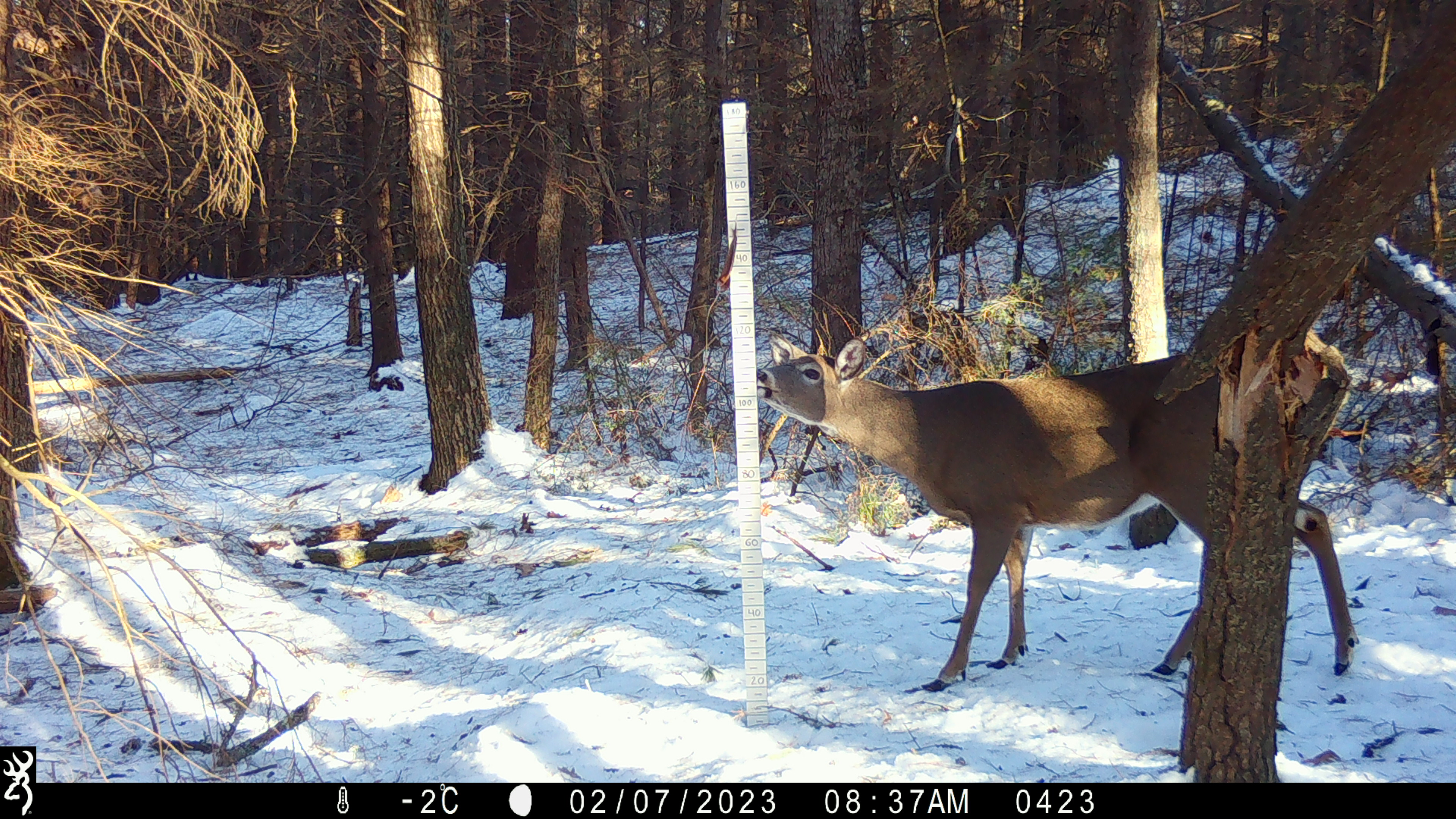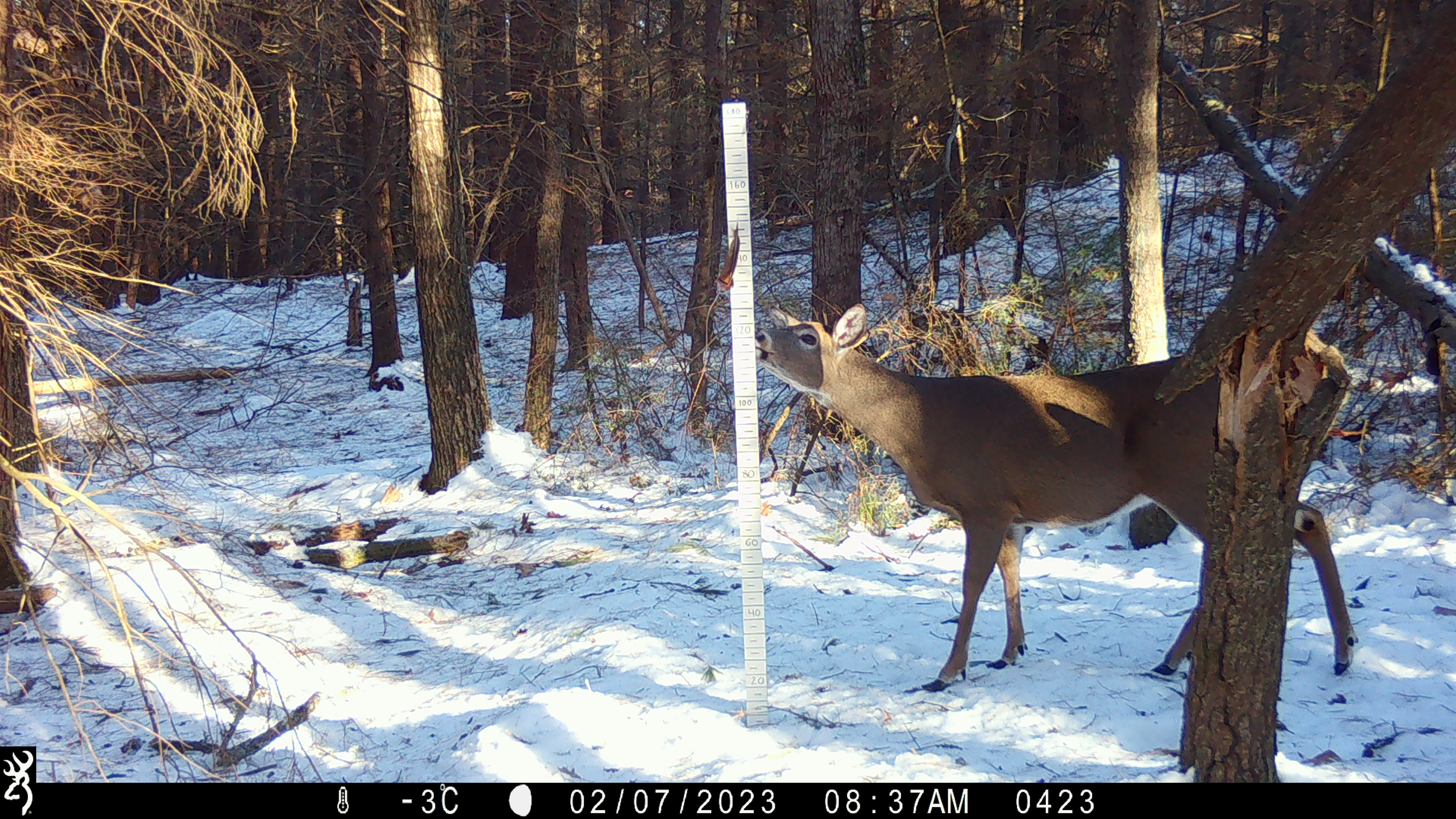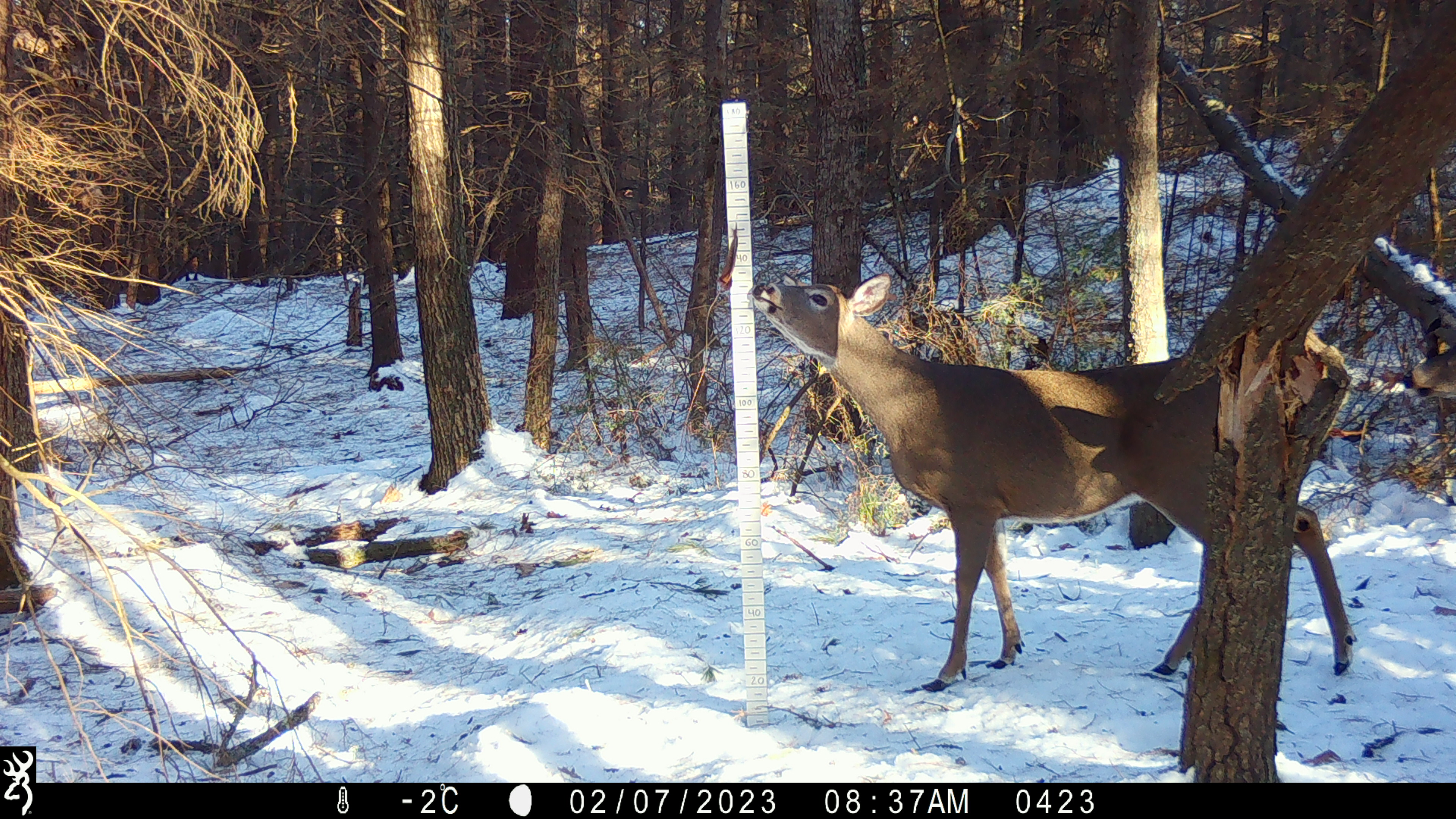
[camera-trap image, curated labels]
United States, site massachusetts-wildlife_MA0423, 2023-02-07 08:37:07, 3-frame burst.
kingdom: Animalia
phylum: Chordata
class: Mammalia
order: Artiodactyla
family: Cervidae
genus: Odocoileus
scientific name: Odocoileus virginianus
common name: white-tailed deer